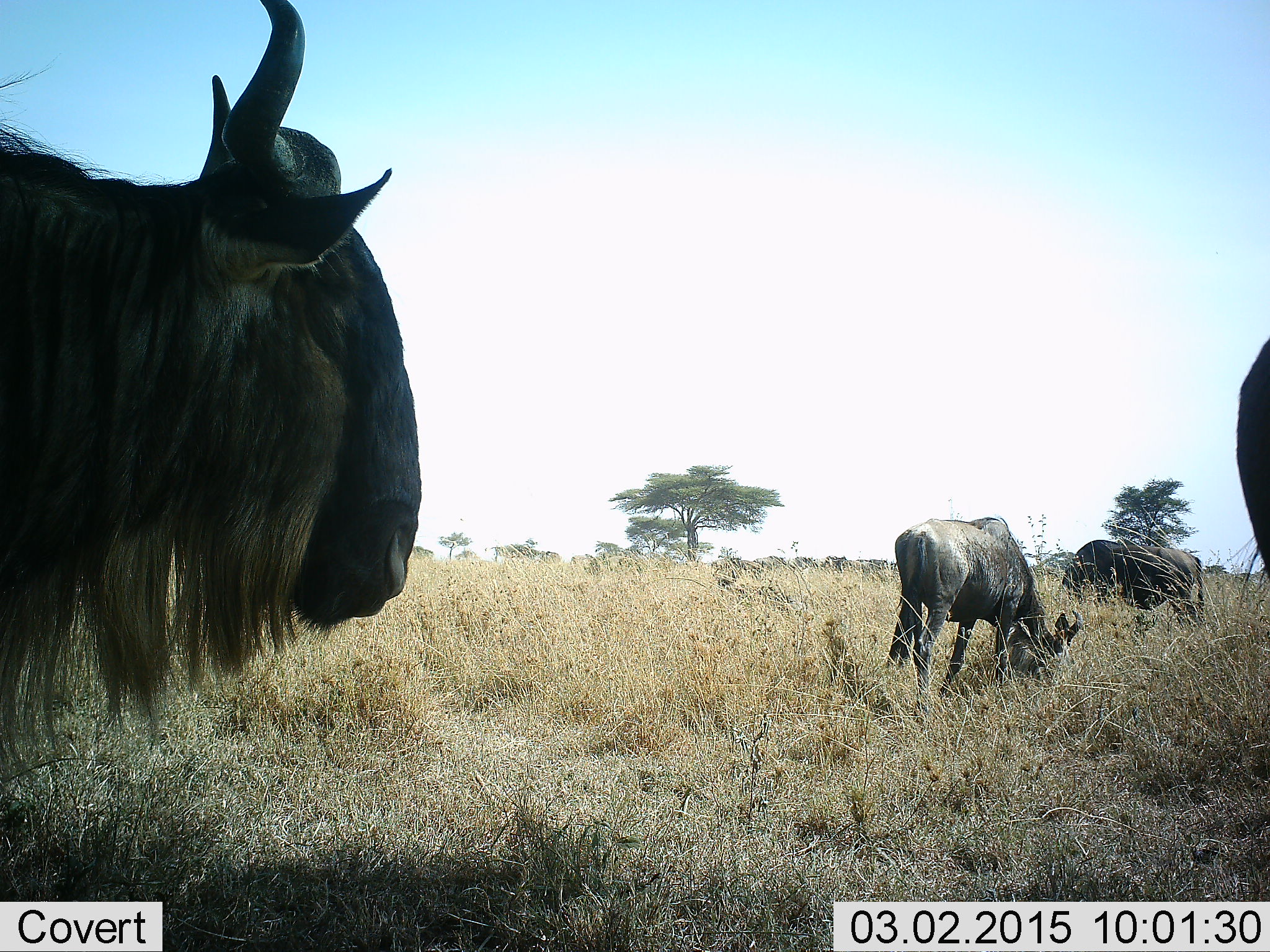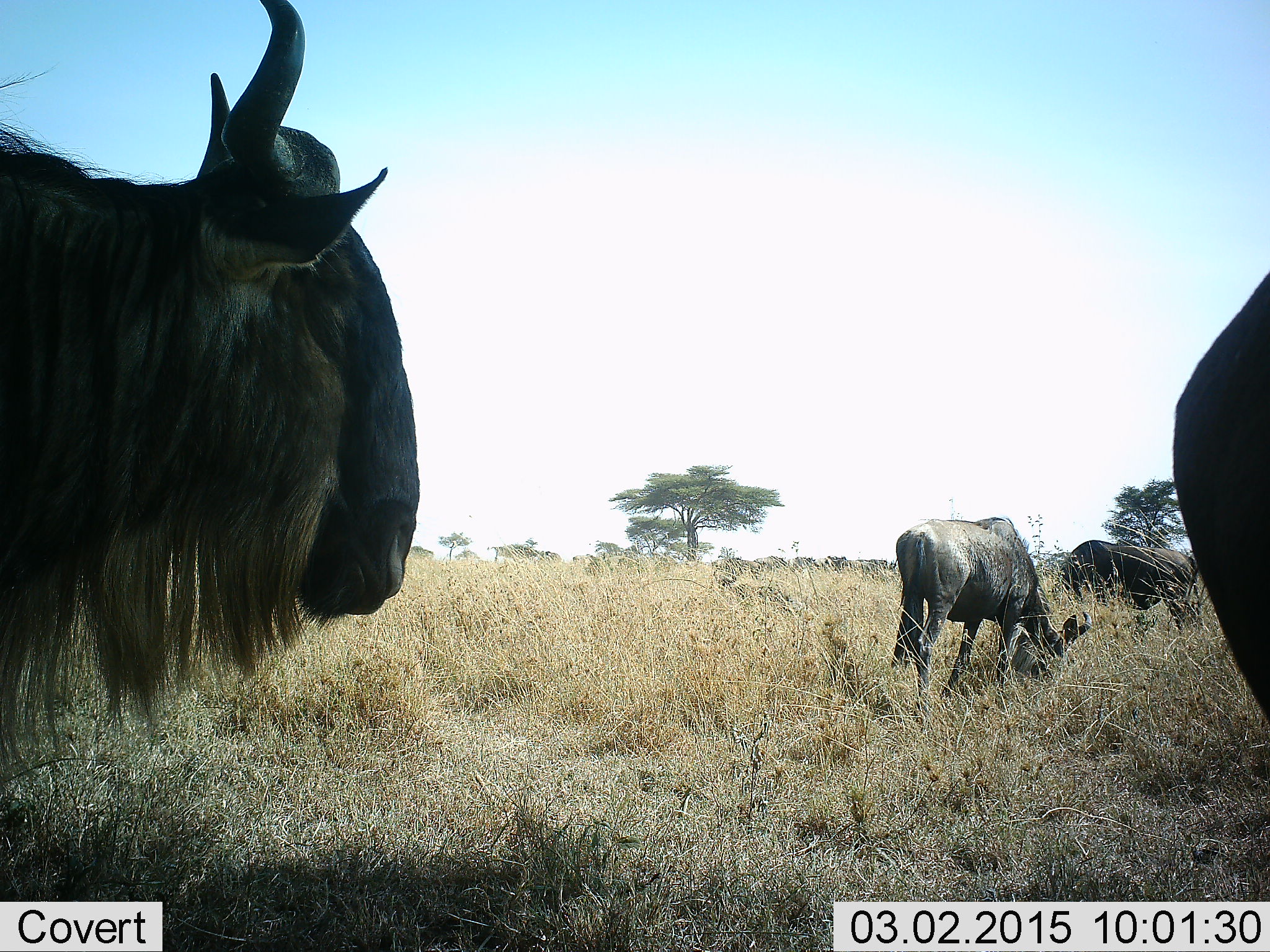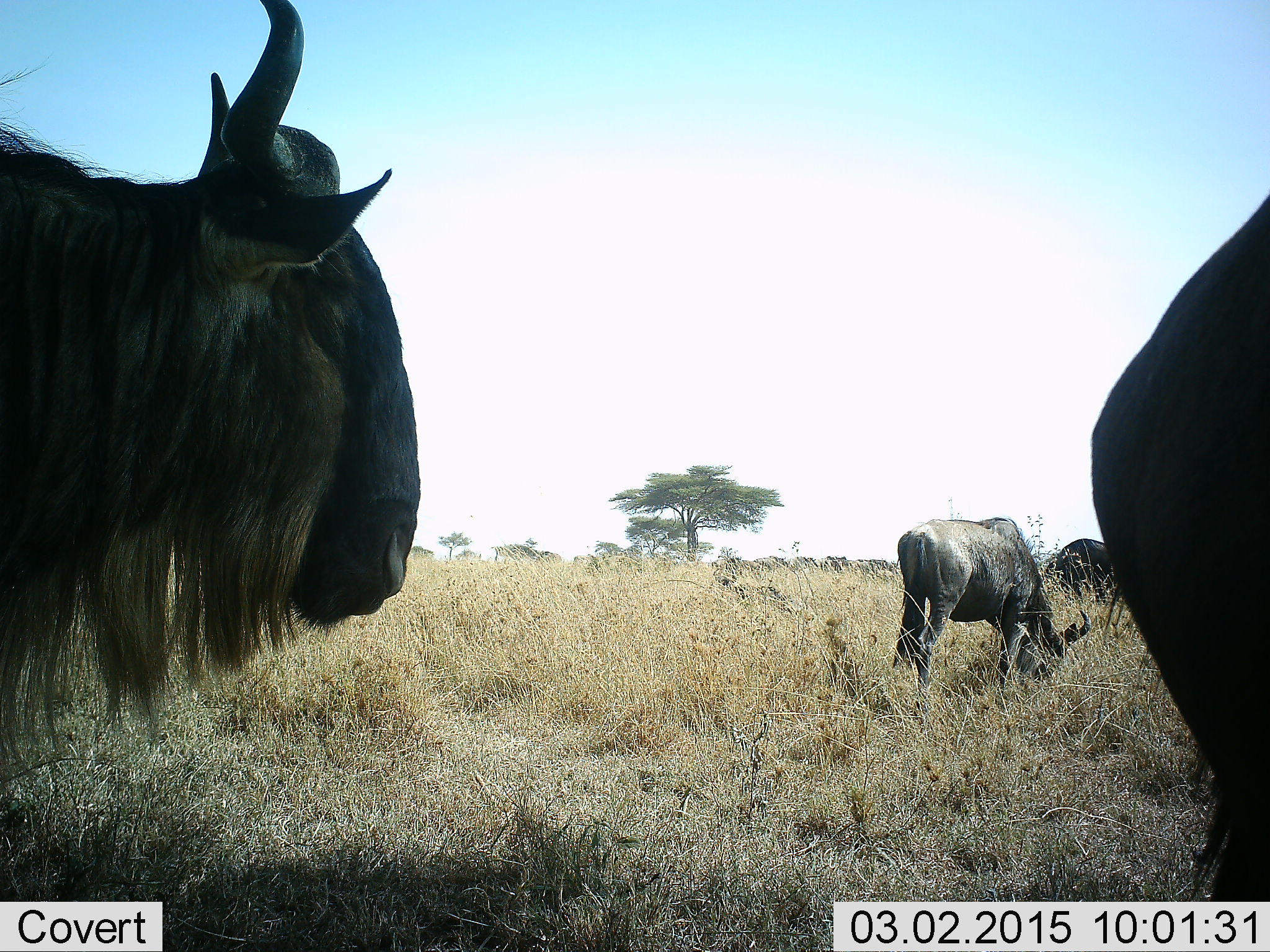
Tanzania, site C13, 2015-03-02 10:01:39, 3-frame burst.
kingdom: Animalia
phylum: Chordata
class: Mammalia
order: Artiodactyla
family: Bovidae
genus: Connochaetes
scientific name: Connochaetes taurinus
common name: blue wildebeest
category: wildebeest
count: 4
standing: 50%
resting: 20%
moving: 40%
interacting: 10%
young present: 0%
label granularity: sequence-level